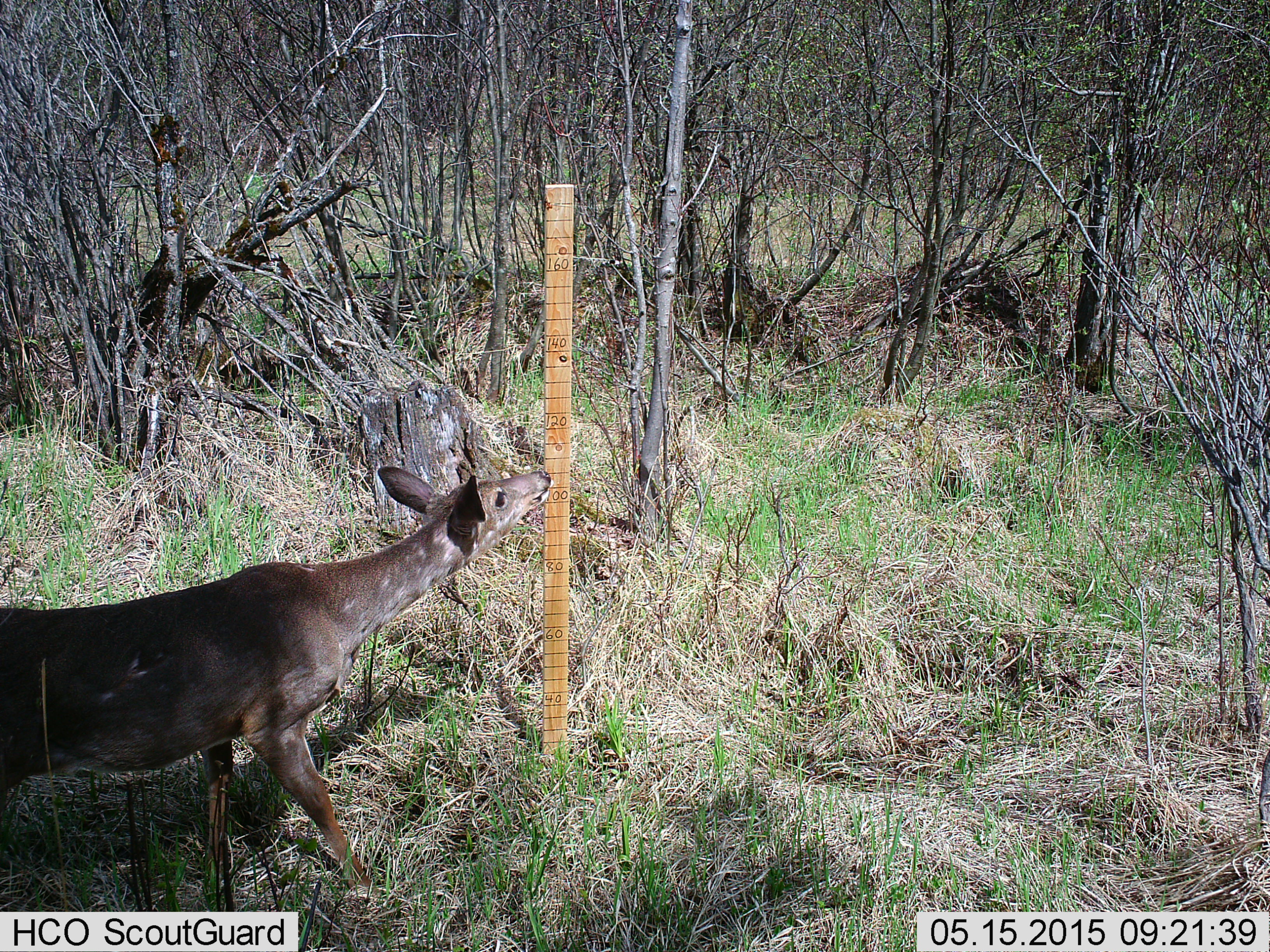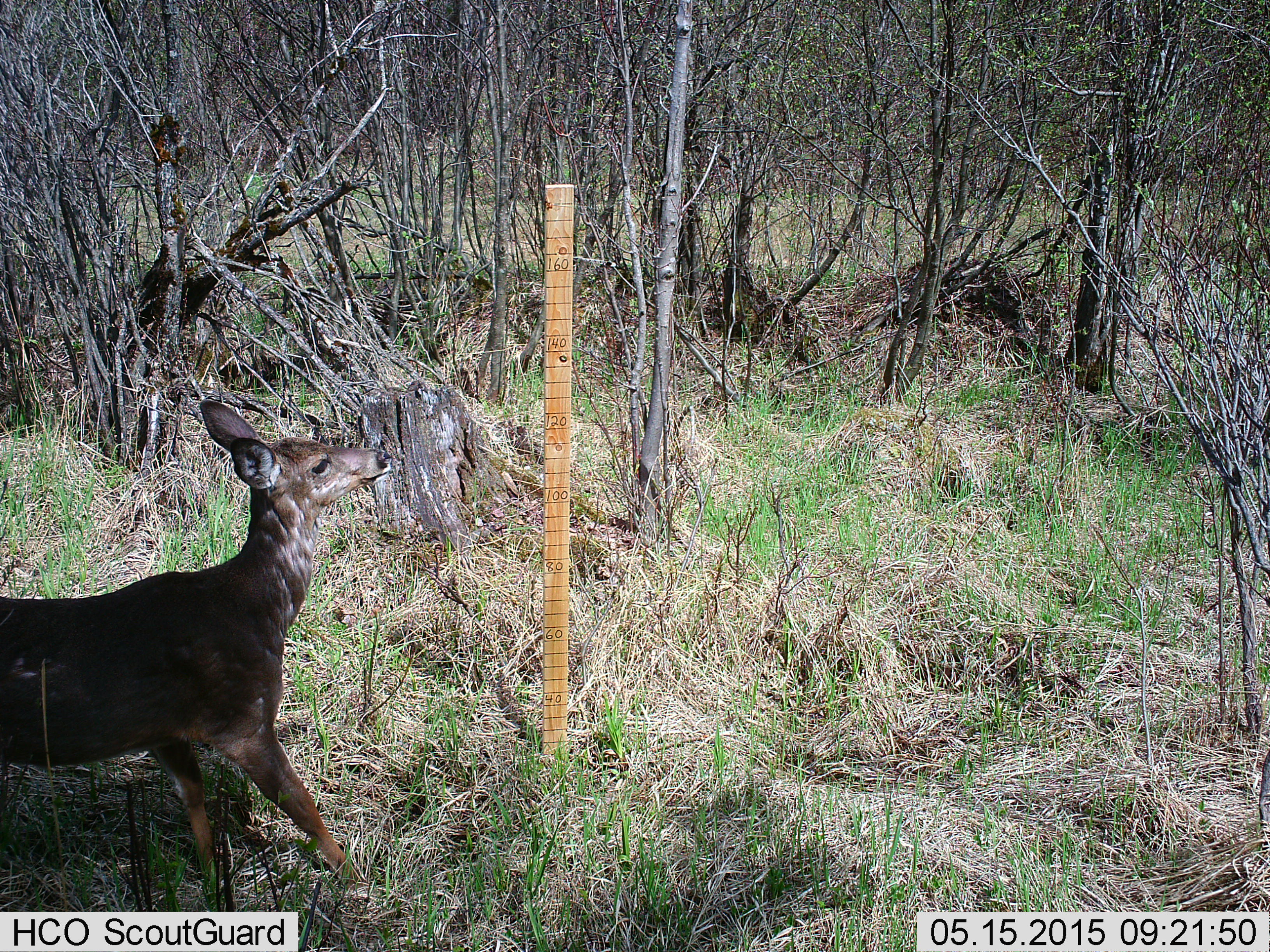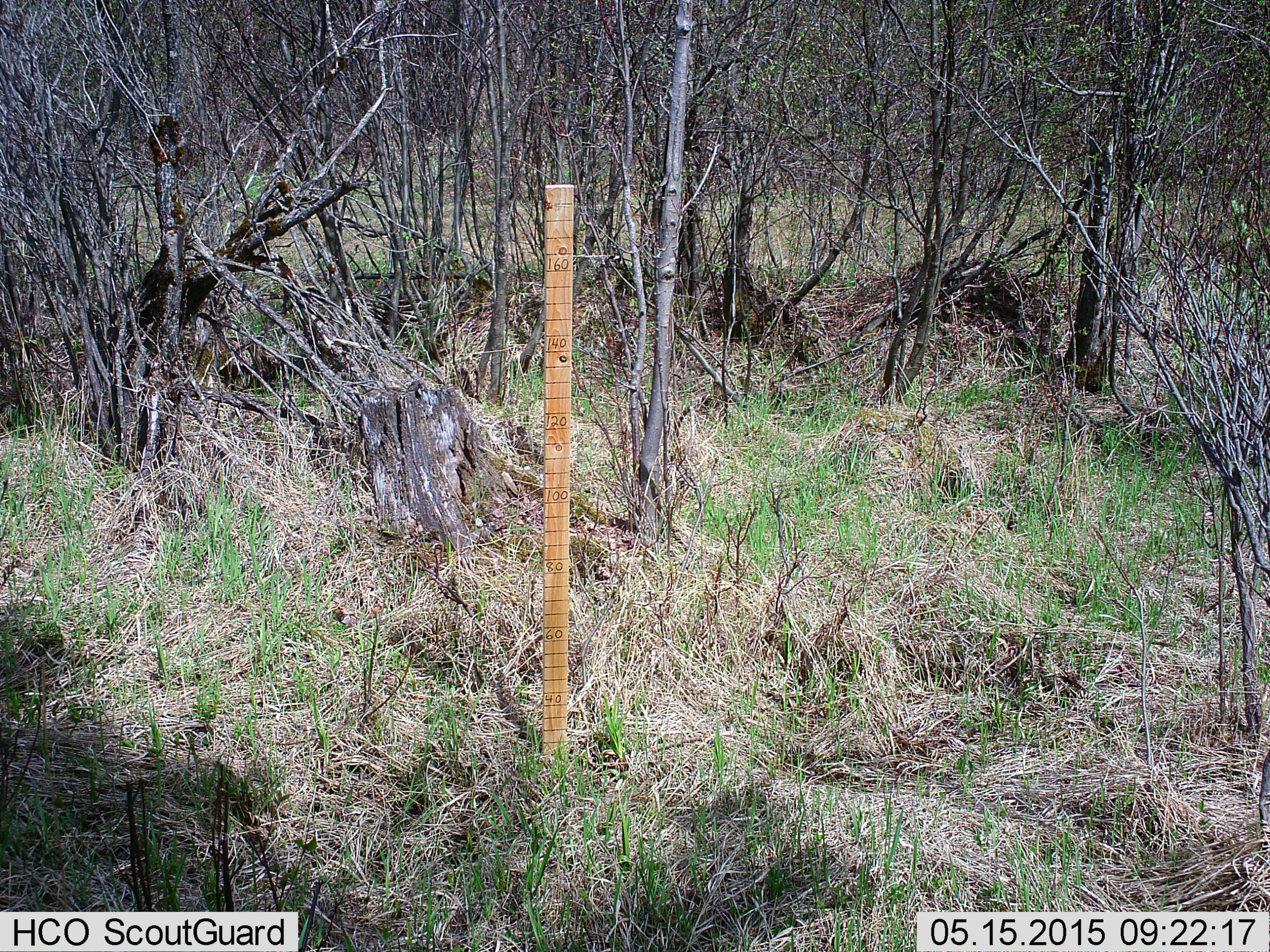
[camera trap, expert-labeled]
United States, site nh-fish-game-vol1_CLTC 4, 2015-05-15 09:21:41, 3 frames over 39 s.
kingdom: Animalia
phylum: Chordata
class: Mammalia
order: Artiodactyla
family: Cervidae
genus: Odocoileus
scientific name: Odocoileus virginianus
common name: white-tailed deer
White-tailed deer (Odocoileus virginianus).